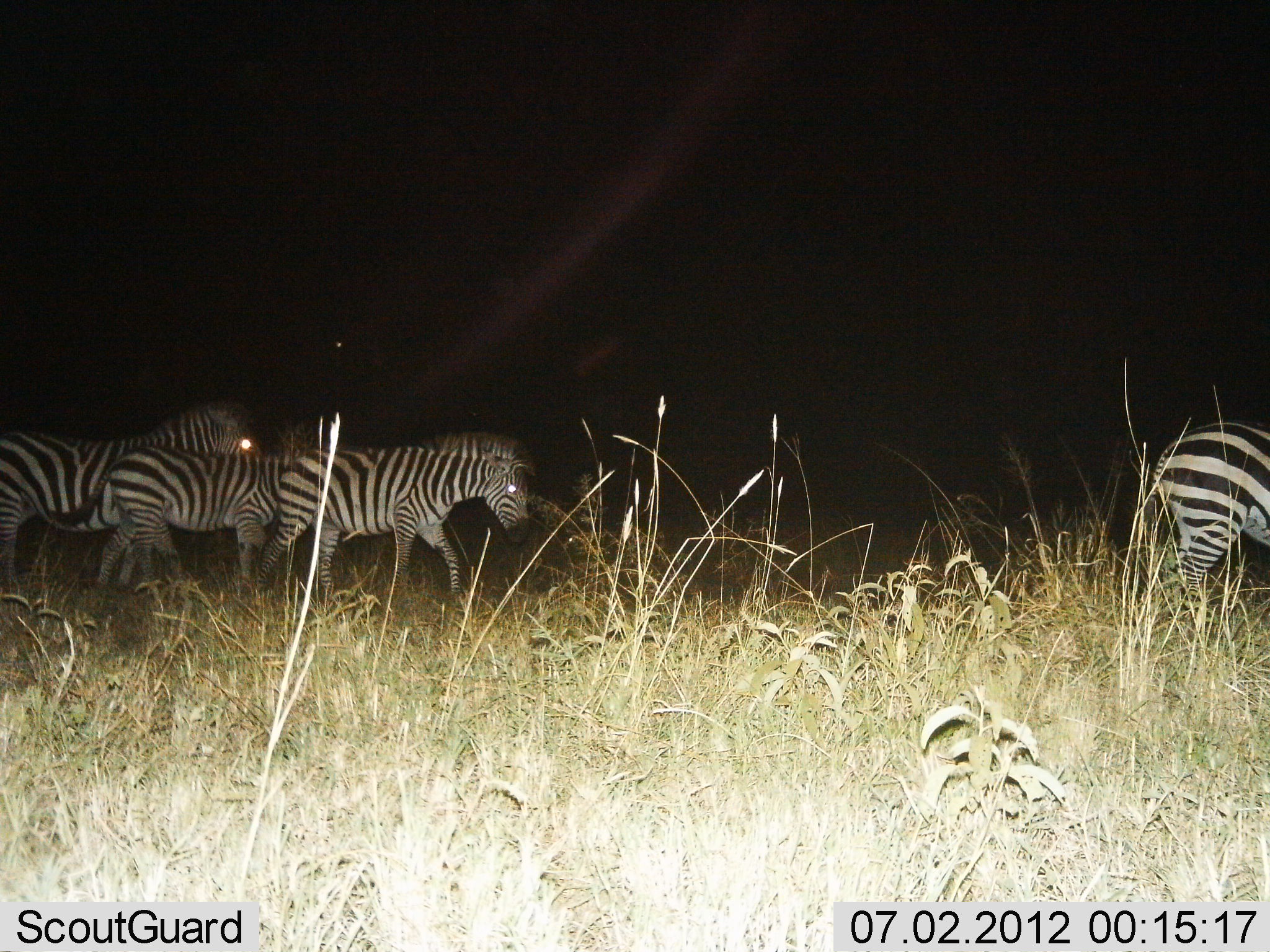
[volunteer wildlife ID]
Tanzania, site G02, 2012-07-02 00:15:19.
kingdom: Animalia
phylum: Chordata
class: Mammalia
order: Perissodactyla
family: Equidae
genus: Equus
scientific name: Equus quagga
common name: plains zebra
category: zebra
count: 4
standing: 0%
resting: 0%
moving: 100%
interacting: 0%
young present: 0%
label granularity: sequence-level